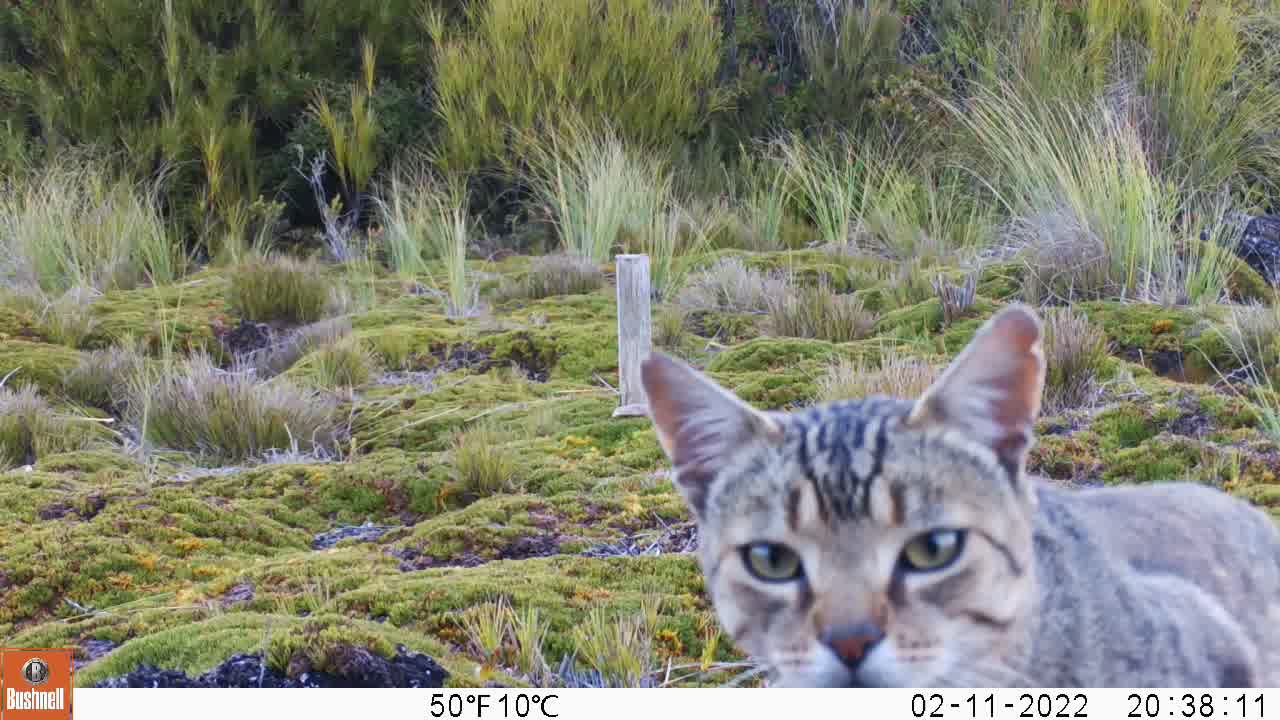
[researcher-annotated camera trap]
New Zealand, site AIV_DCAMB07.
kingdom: Animalia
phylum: Chordata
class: Mammalia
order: Carnivora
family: Felidae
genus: Felis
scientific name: Felis catus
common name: domestic cat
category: cat